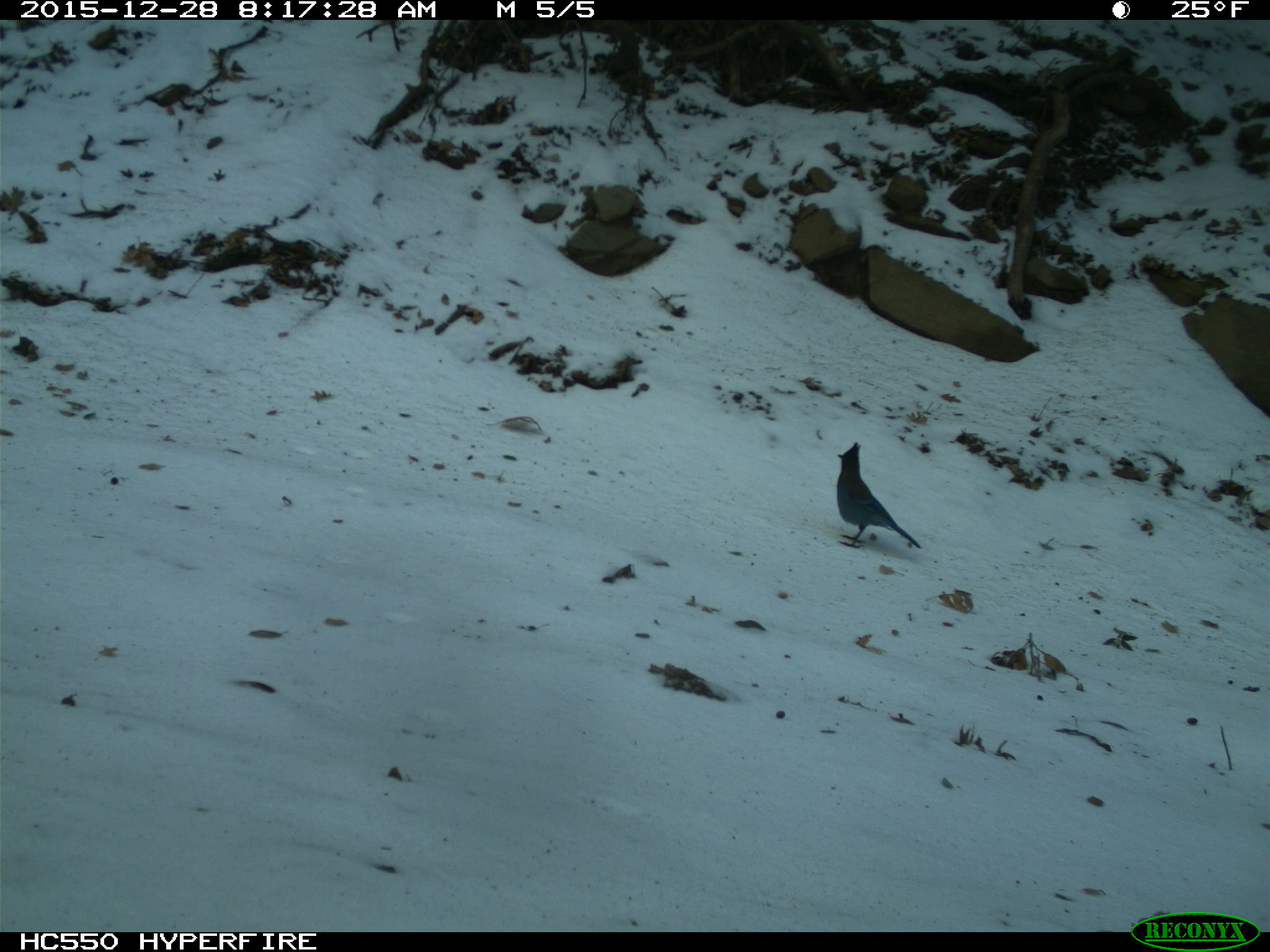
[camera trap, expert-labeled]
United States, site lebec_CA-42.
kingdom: Animalia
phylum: Chordata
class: Aves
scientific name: Aves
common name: birds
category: unidentified bird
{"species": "unidentified bird (birds) (Aves)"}